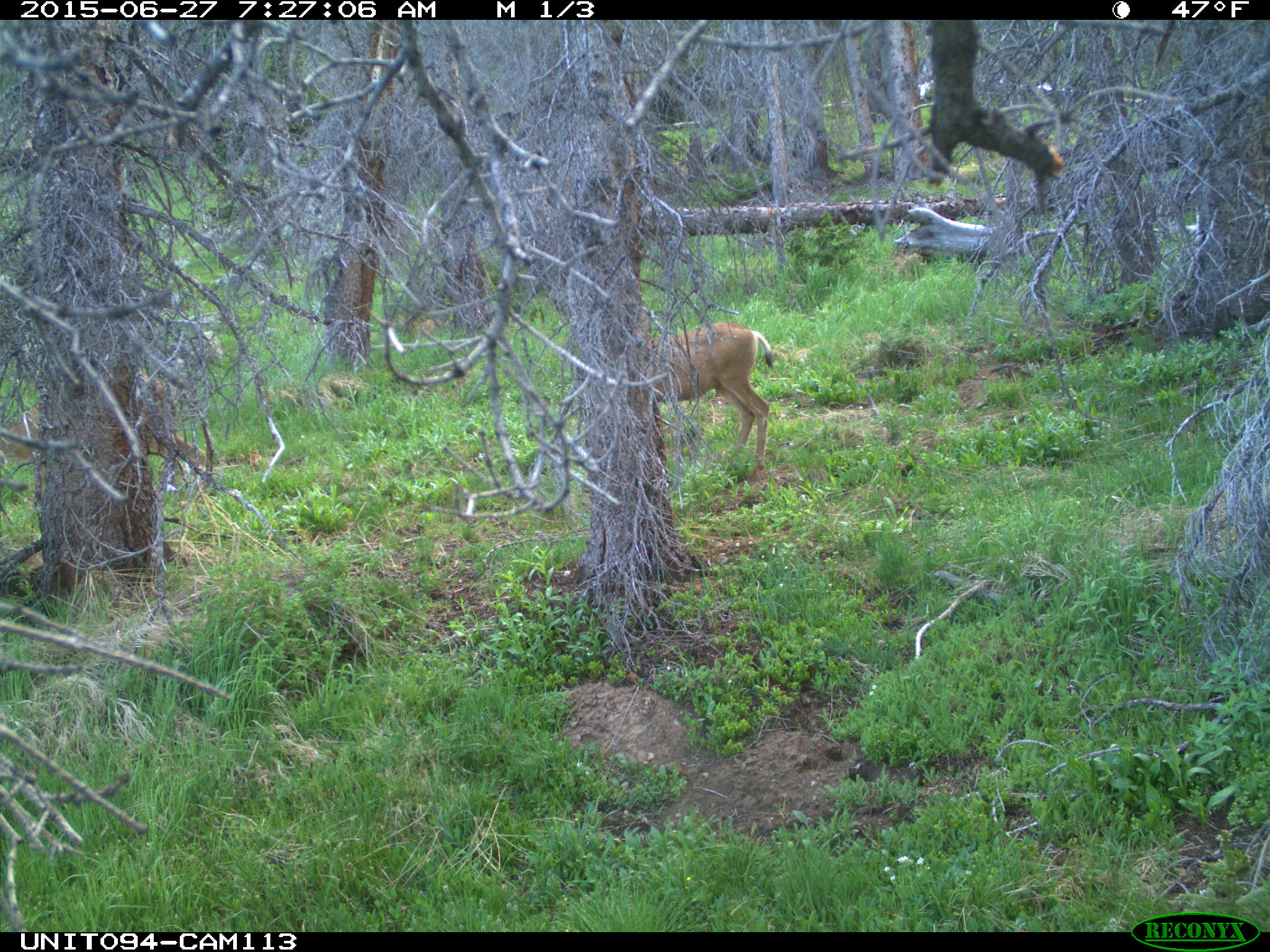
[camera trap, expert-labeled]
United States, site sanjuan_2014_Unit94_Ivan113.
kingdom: Animalia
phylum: Chordata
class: Mammalia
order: Artiodactyla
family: Cervidae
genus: Odocoileus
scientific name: Odocoileus hemionus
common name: mule deer